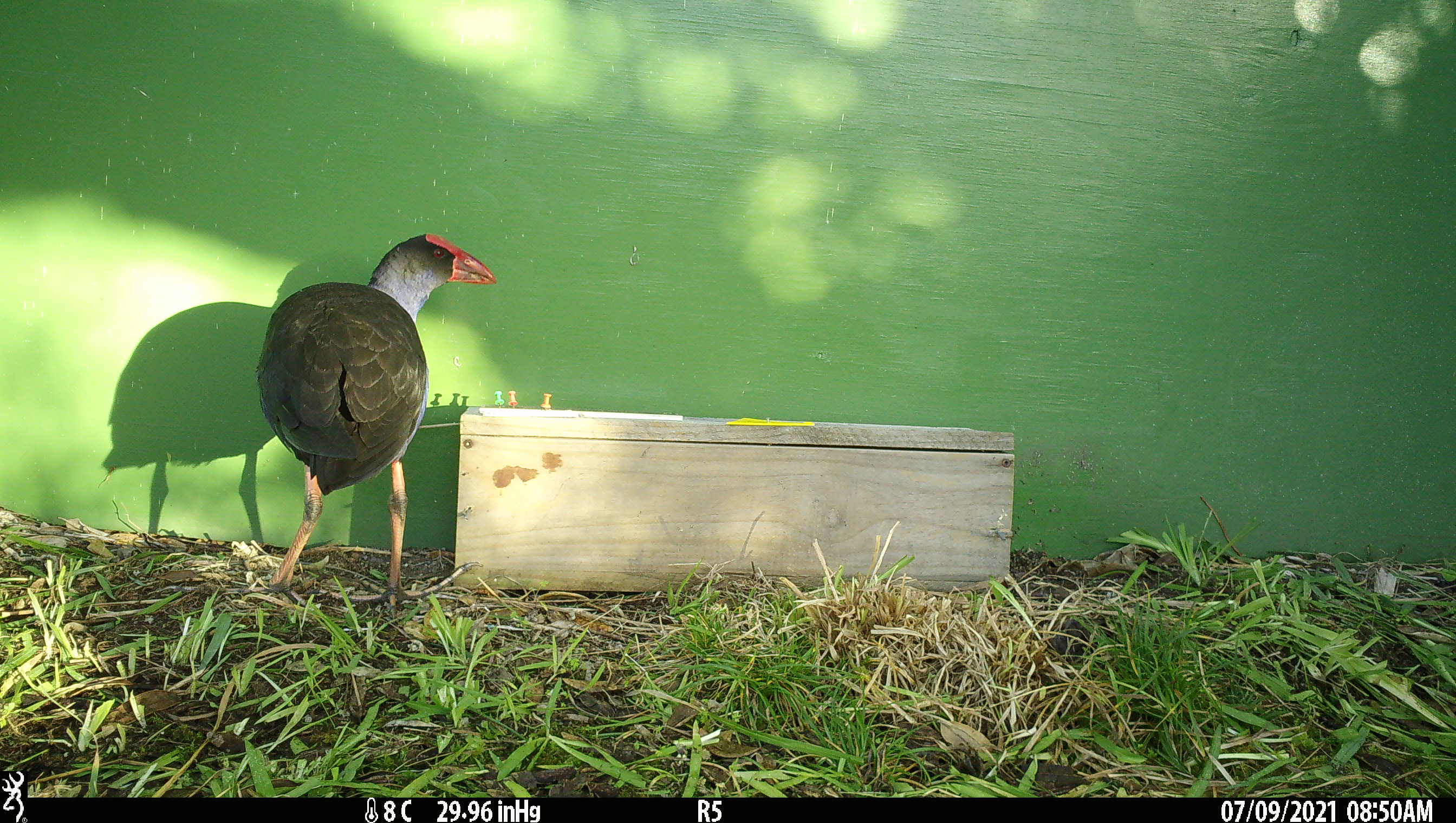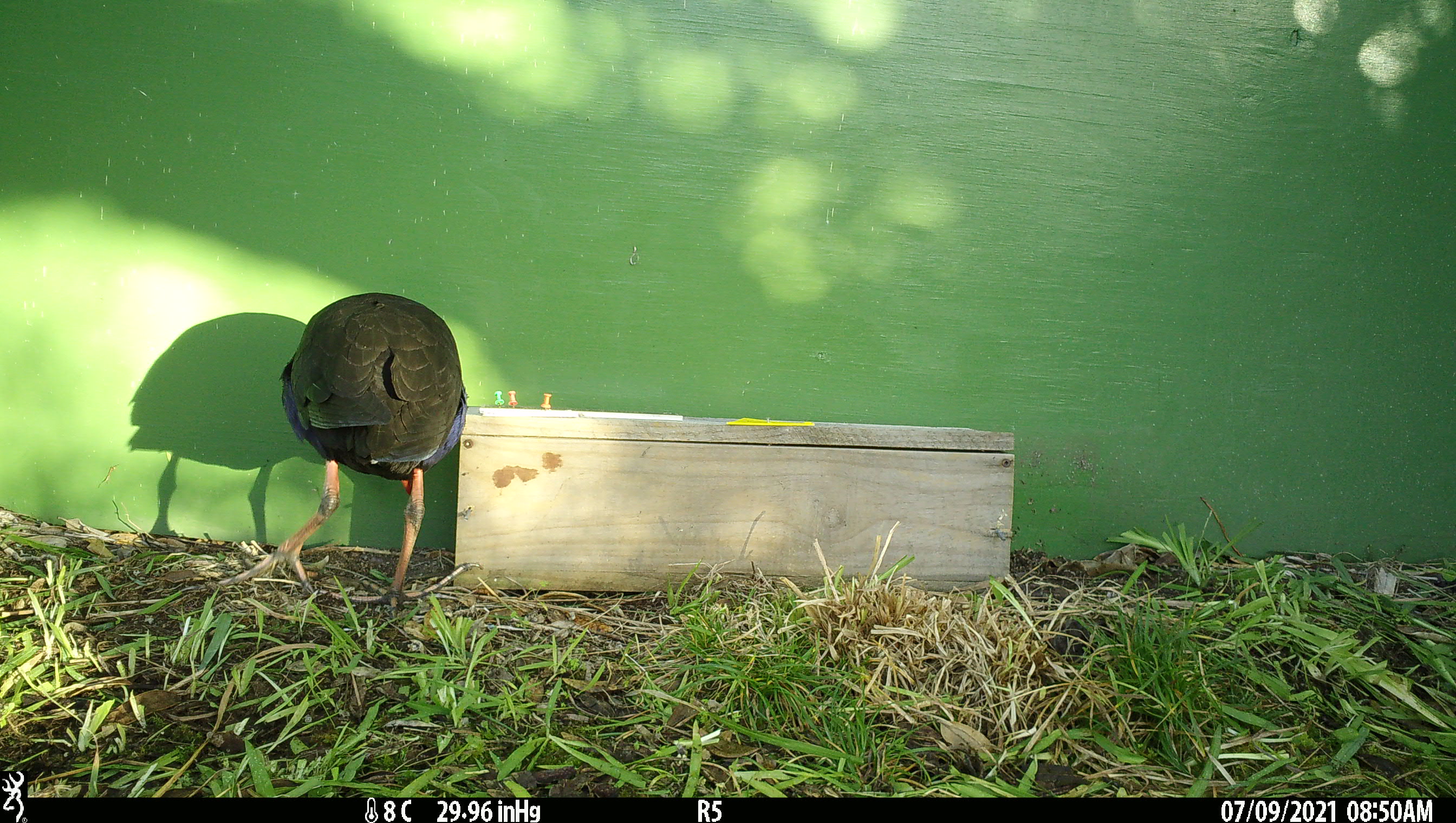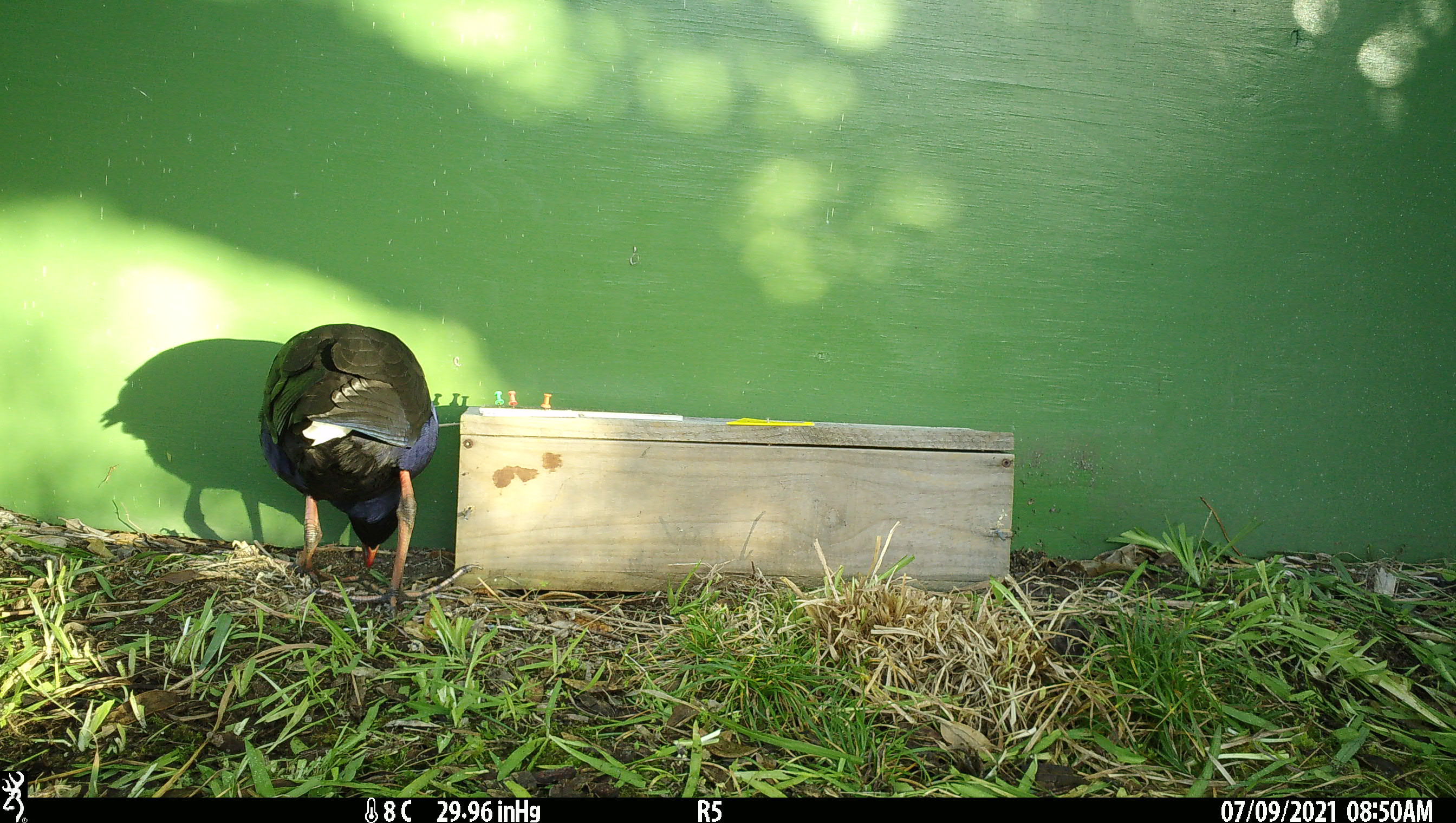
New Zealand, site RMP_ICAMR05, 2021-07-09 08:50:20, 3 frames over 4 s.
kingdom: Animalia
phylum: Chordata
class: Aves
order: Gruiformes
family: Rallidae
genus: Porphyrio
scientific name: Porphyrio melanotus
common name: australasian swamphen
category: pukeko